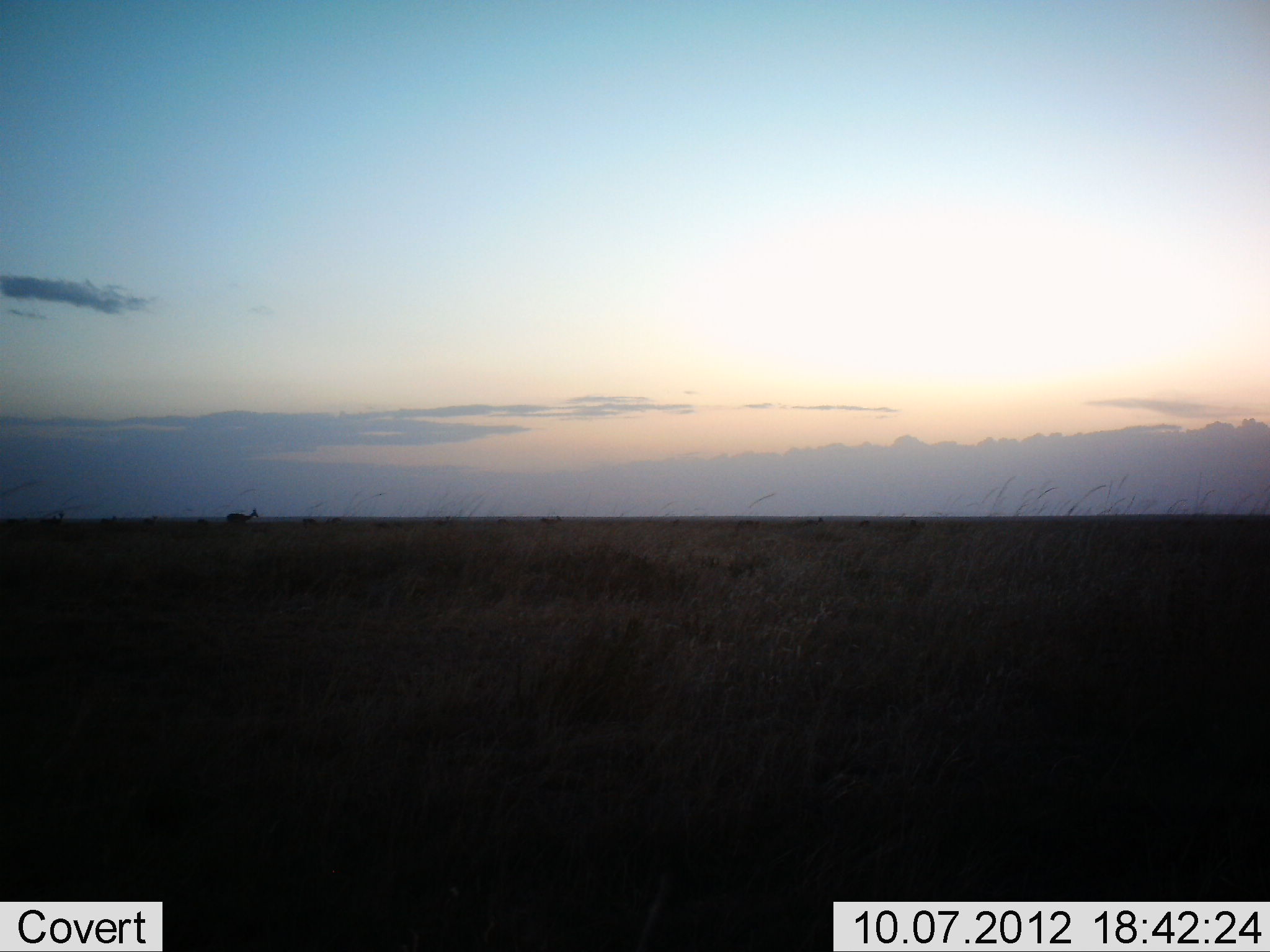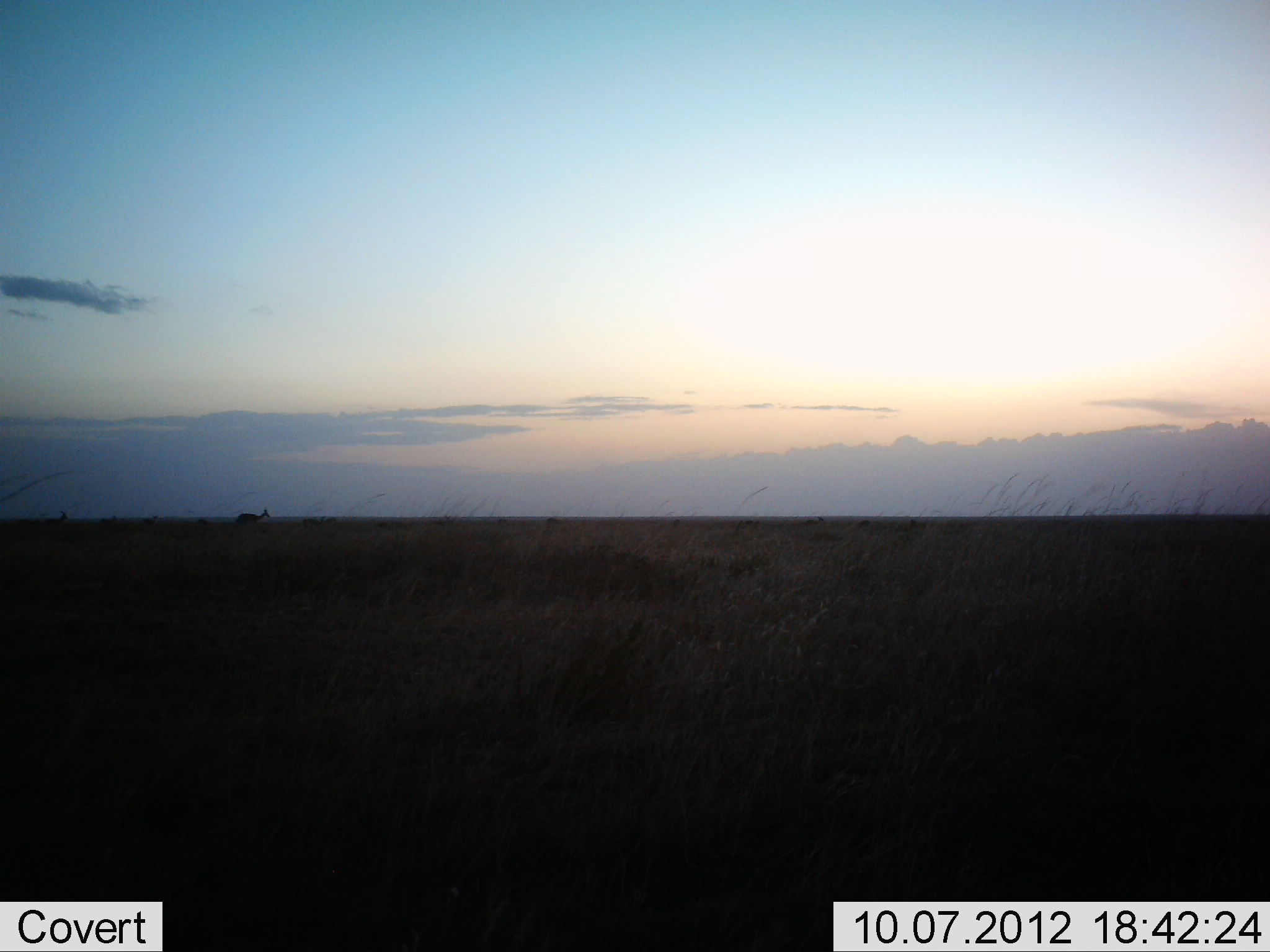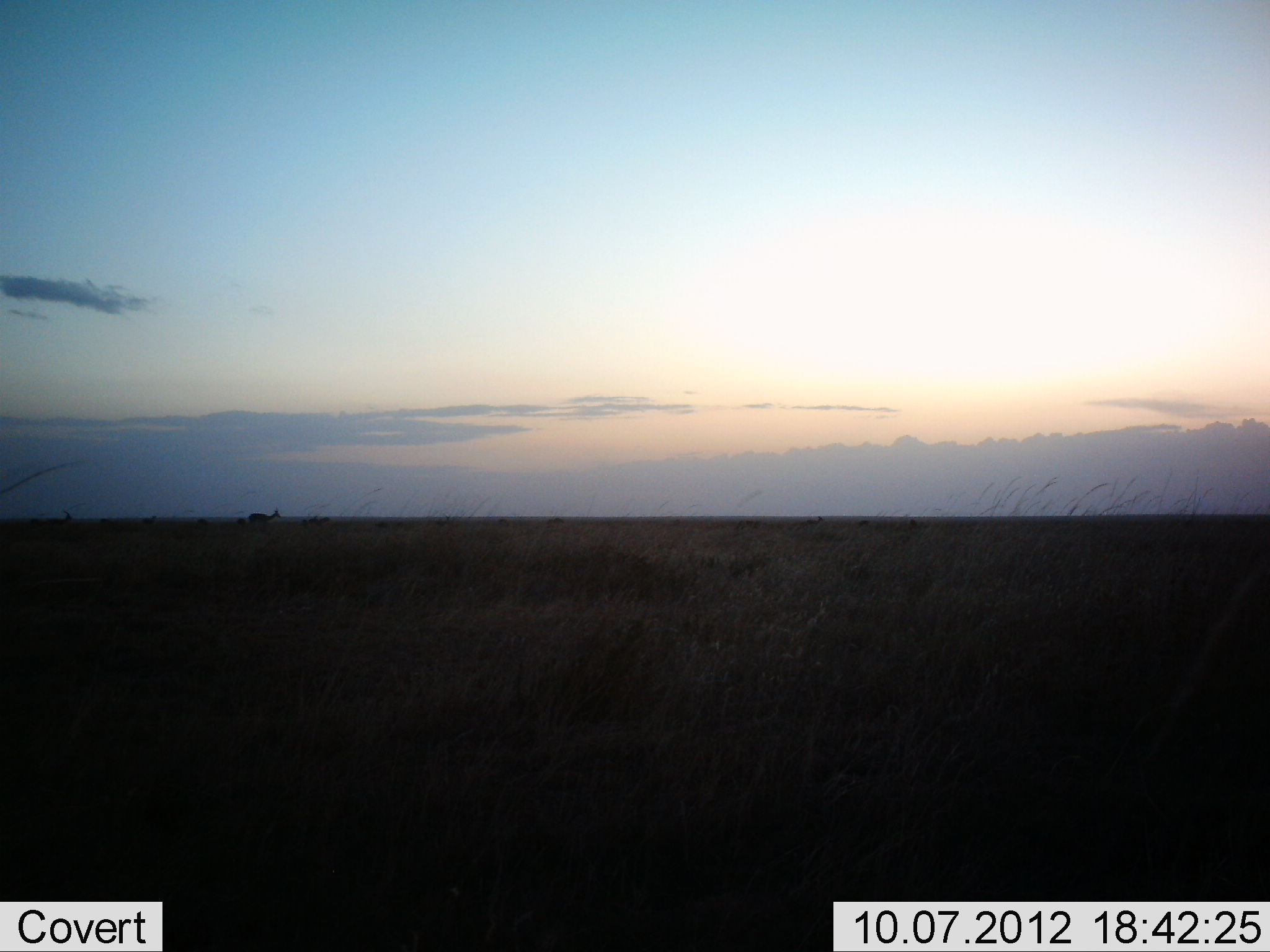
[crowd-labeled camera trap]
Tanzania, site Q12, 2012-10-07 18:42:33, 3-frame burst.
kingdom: Animalia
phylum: Chordata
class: Mammalia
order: Artiodactyla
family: Bovidae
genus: Eudorcas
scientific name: Eudorcas thomsonii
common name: thomson's gazelle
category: gazellethomsons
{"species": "gazellethomsons (thomson's gazelle) (Eudorcas thomsonii)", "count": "2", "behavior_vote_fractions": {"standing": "20%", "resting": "0%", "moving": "90%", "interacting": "0%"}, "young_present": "0%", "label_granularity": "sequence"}